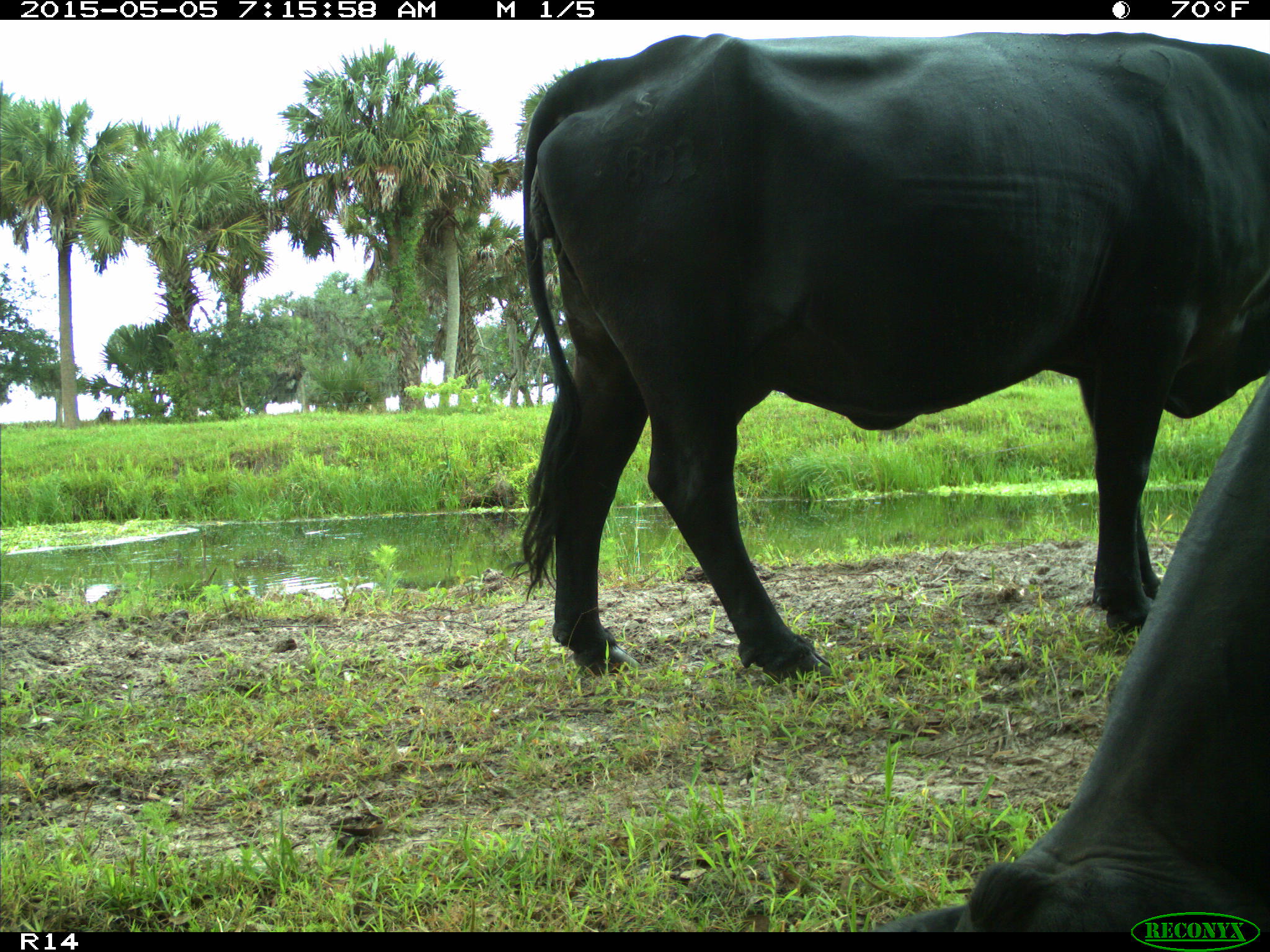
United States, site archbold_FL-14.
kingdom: Animalia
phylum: Chordata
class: Mammalia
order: Artiodactyla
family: Bovidae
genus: Bos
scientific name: Bos taurus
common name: domestic cow